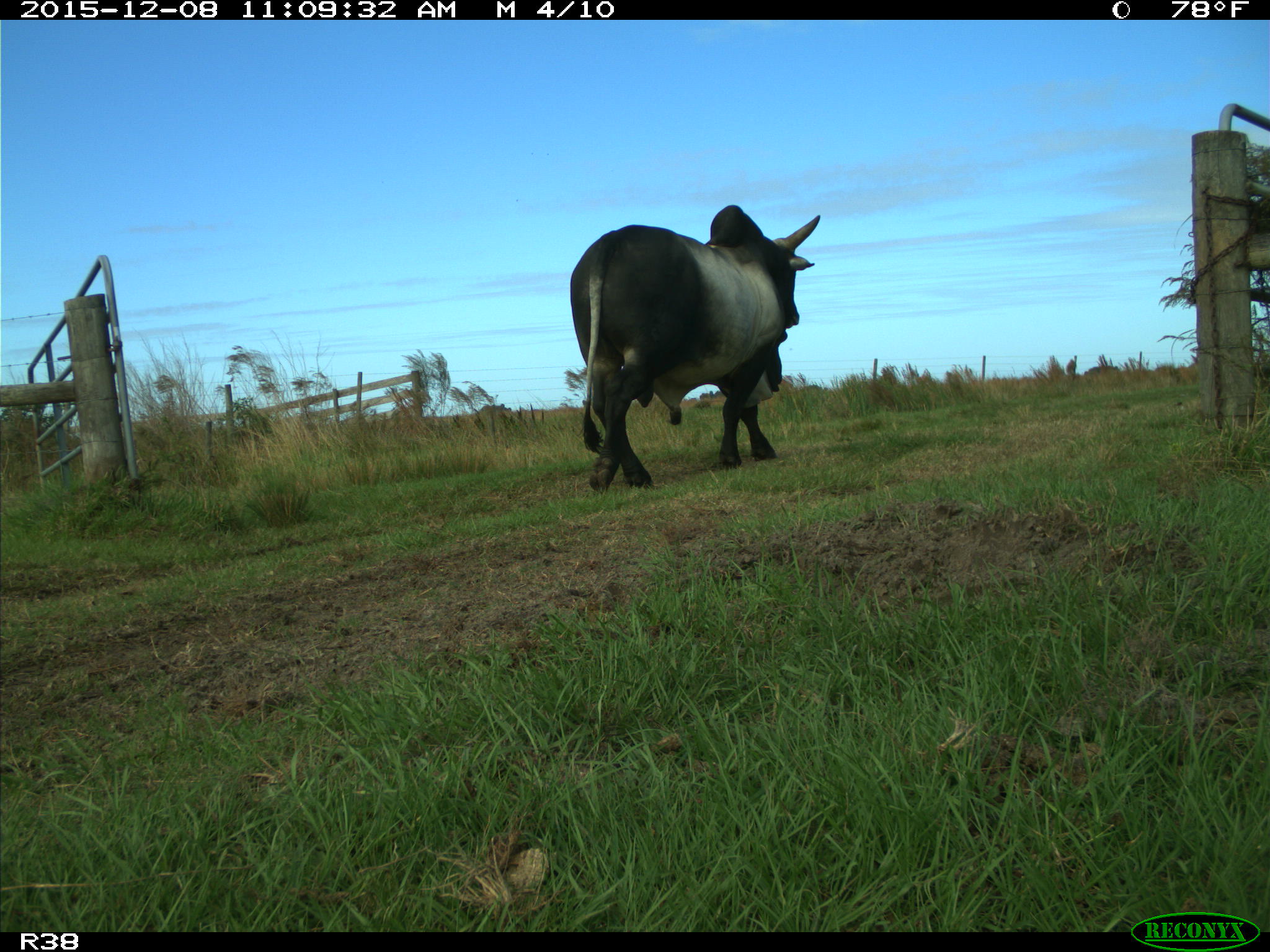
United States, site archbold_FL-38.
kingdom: Animalia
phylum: Chordata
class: Mammalia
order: Artiodactyla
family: Bovidae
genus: Bos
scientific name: Bos taurus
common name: domestic cow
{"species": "Bos taurus (domestic cow)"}